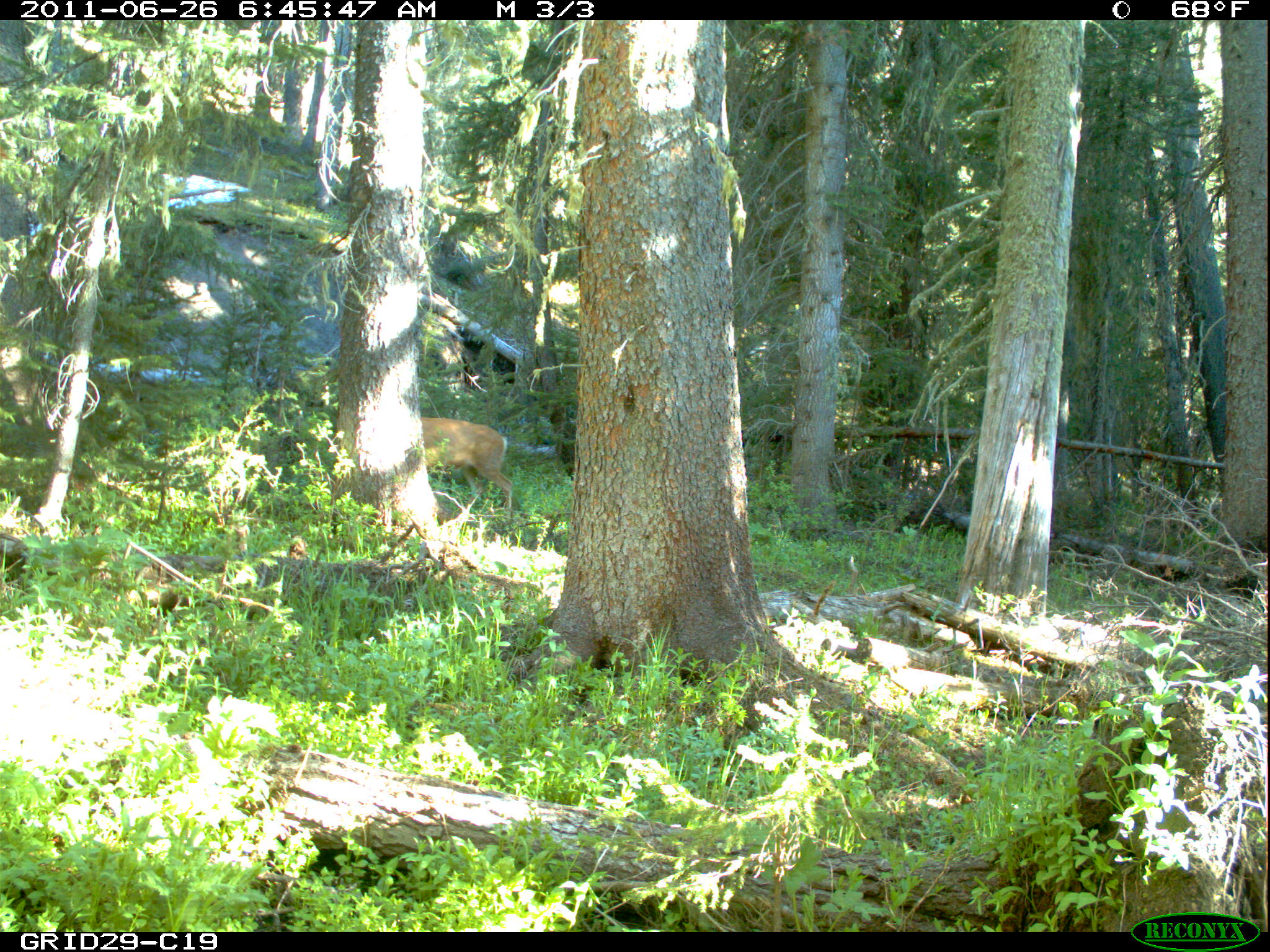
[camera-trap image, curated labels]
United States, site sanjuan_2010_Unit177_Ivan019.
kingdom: Animalia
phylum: Chordata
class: Mammalia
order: Artiodactyla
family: Cervidae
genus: Odocoileus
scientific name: Odocoileus hemionus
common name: mule deer